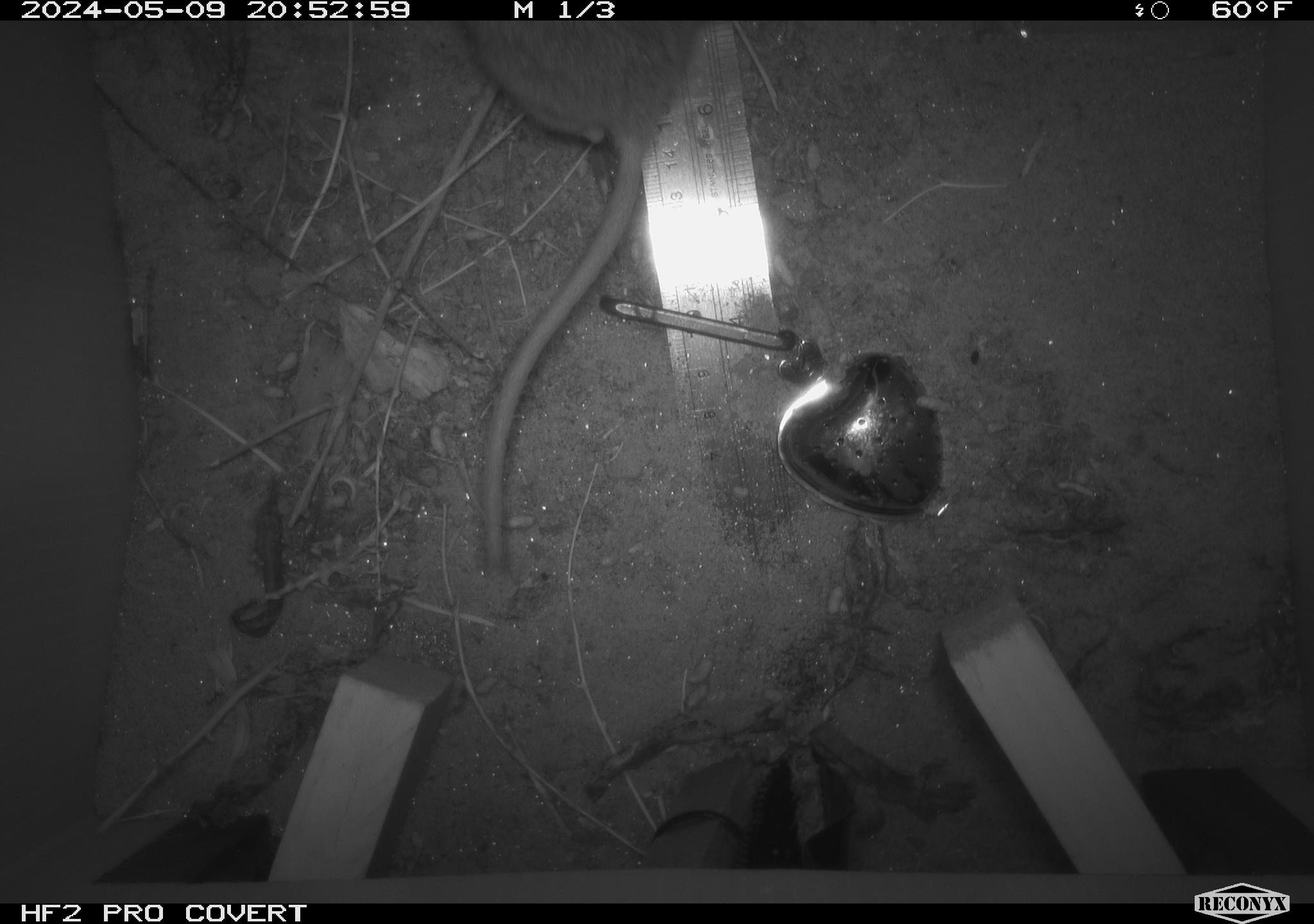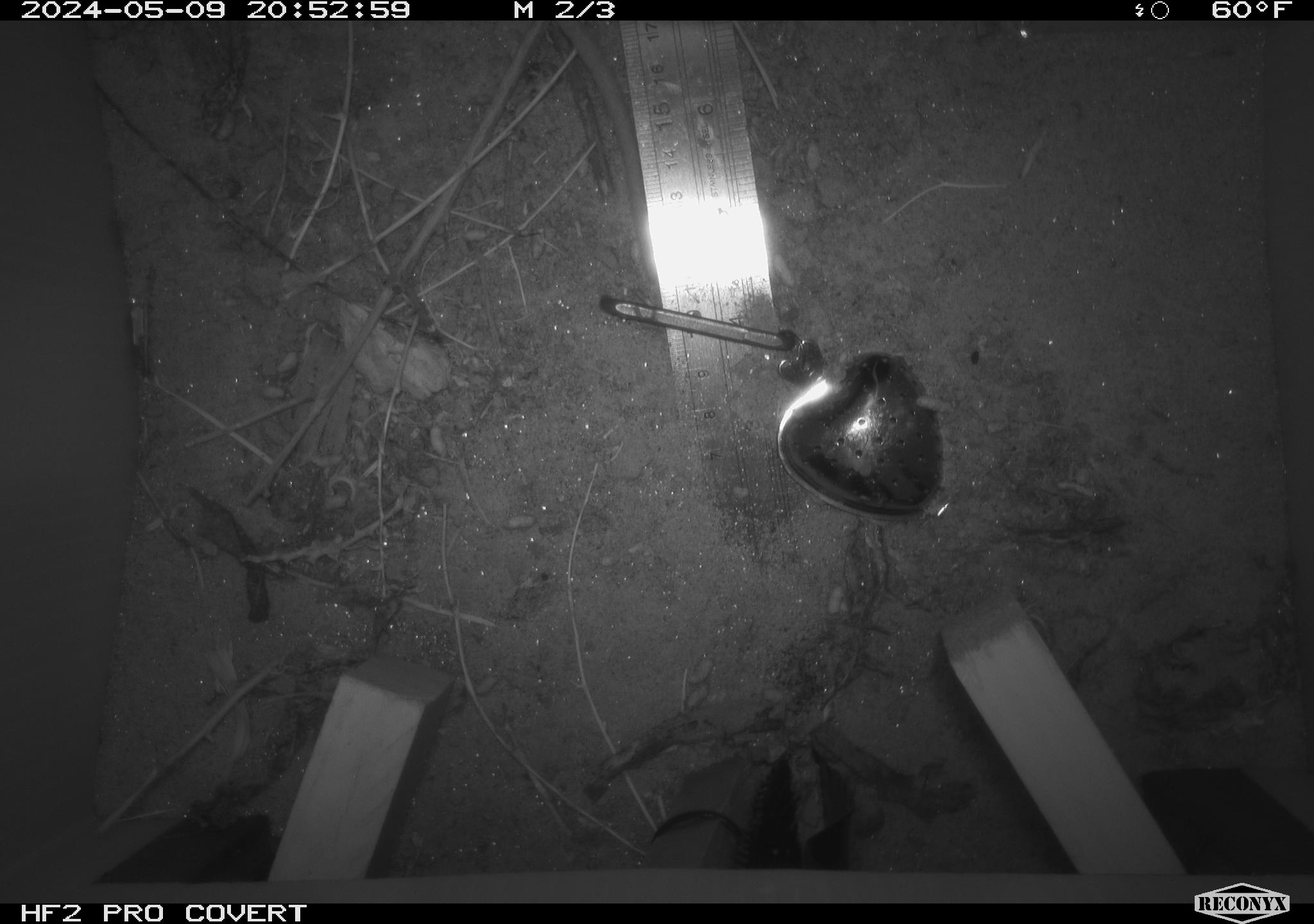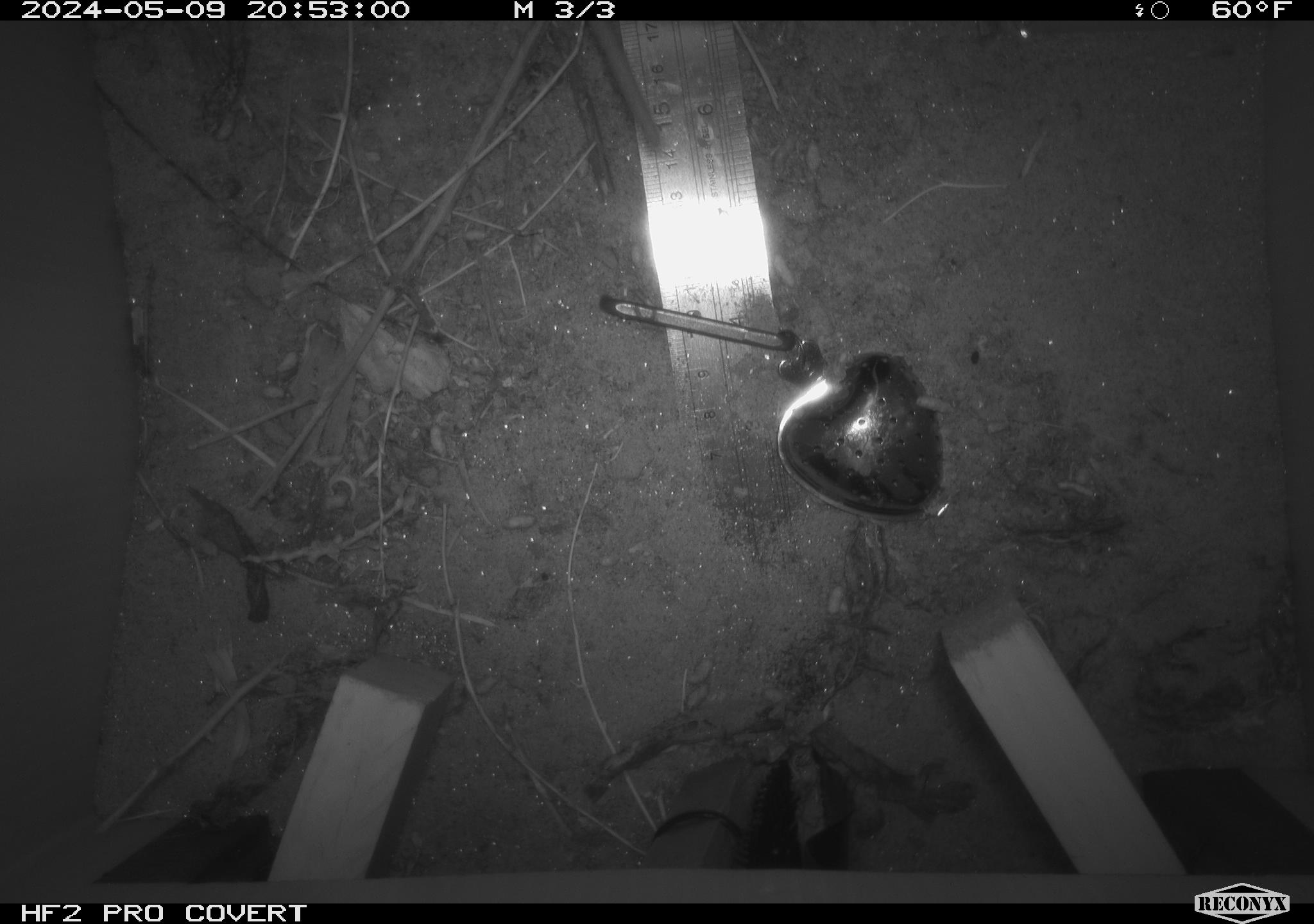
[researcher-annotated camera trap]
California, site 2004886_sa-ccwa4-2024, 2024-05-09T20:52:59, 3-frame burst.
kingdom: Animalia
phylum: Chordata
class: Mammalia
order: Rodentia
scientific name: Rodentia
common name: woodrat or rat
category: woodrat or rat species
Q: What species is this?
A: Woodrat or rat species (woodrat or rat) (Rodentia).